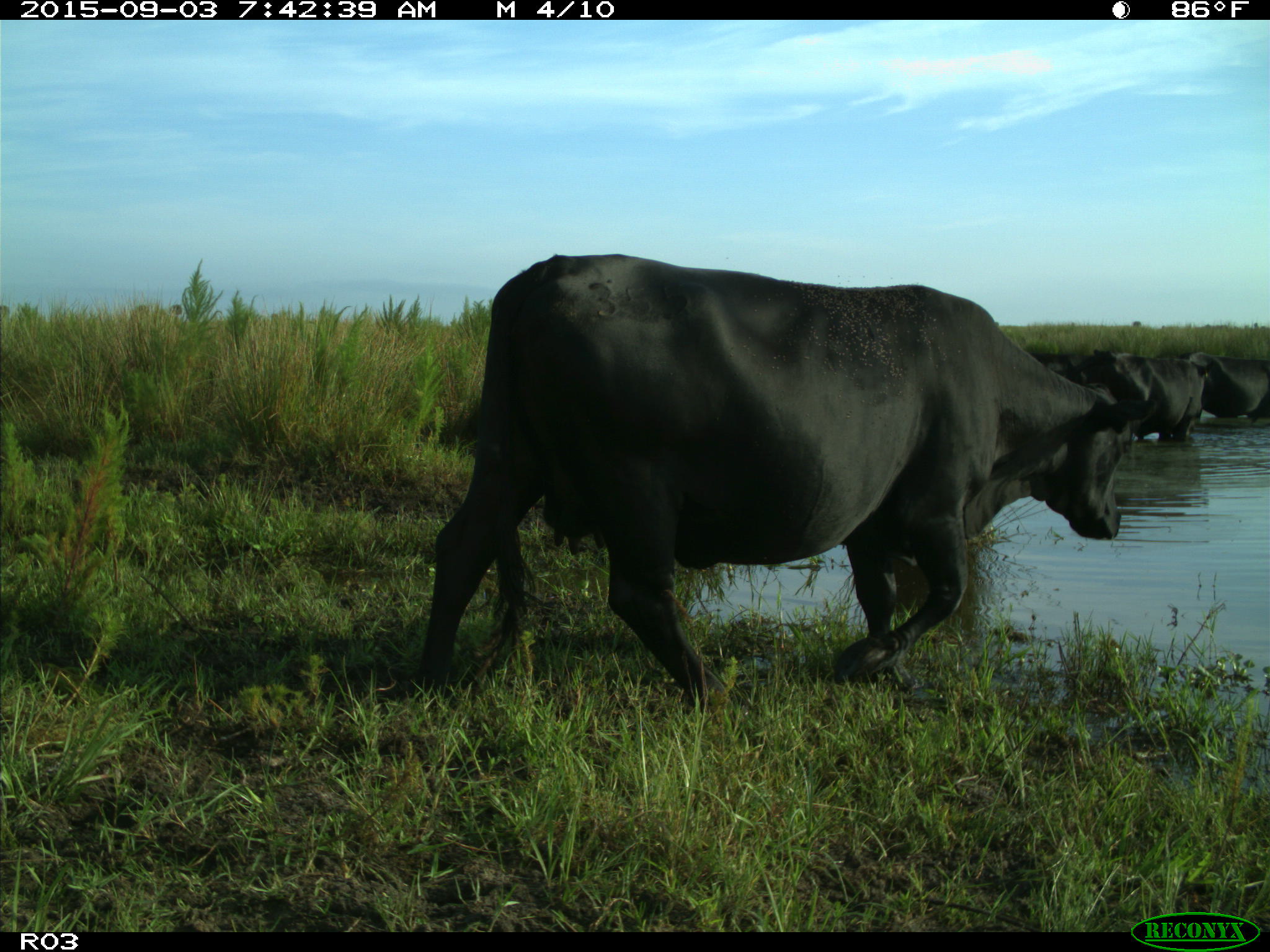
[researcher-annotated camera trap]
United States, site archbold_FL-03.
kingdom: Animalia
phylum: Chordata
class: Mammalia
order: Artiodactyla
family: Bovidae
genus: Bos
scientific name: Bos taurus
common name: domestic cow